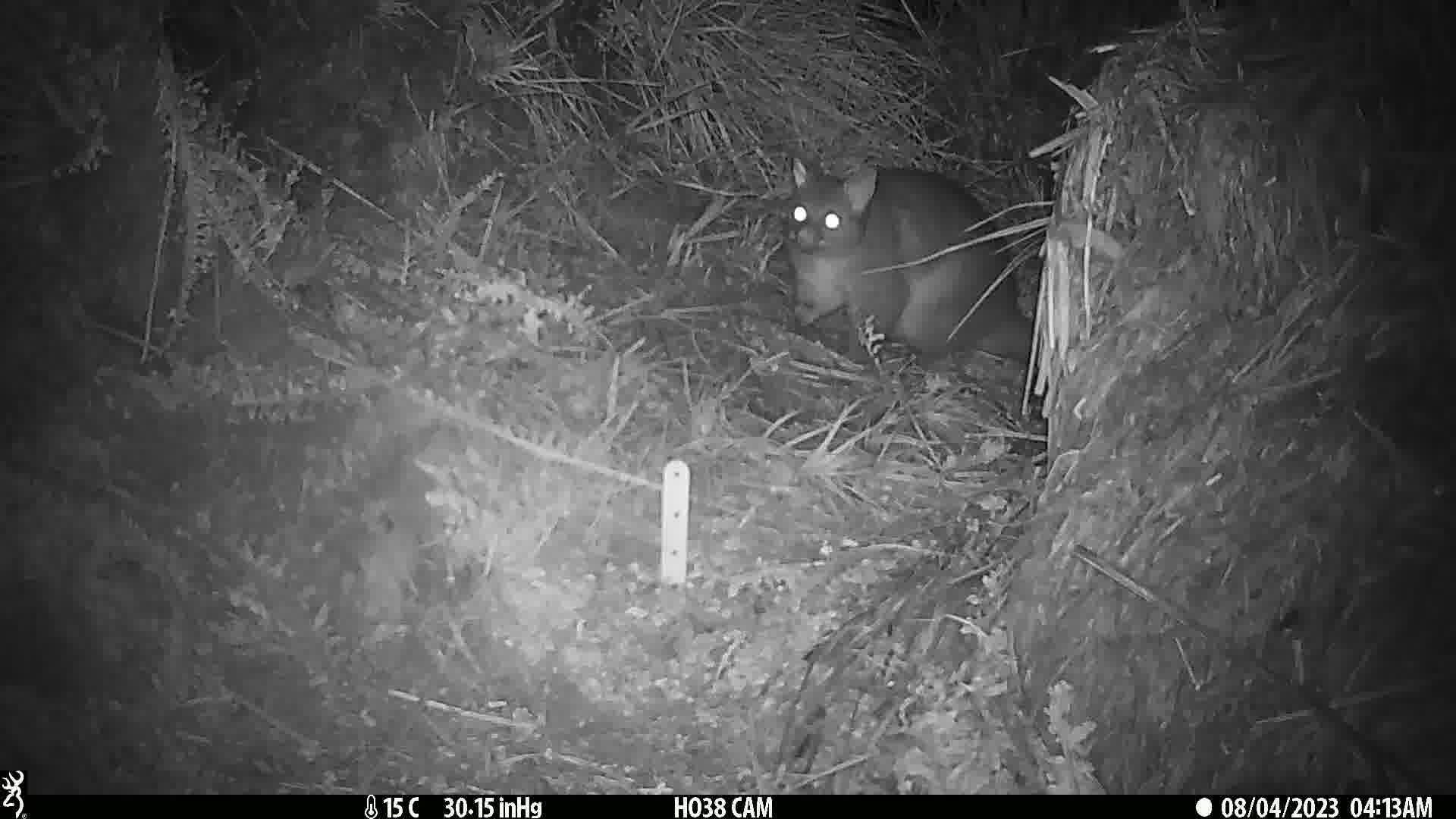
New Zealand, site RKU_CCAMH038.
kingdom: Animalia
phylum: Chordata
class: Mammalia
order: Diprotodontia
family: Phalangeridae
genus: Trichosurus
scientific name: Trichosurus vulpecula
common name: common brushtail possum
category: possum